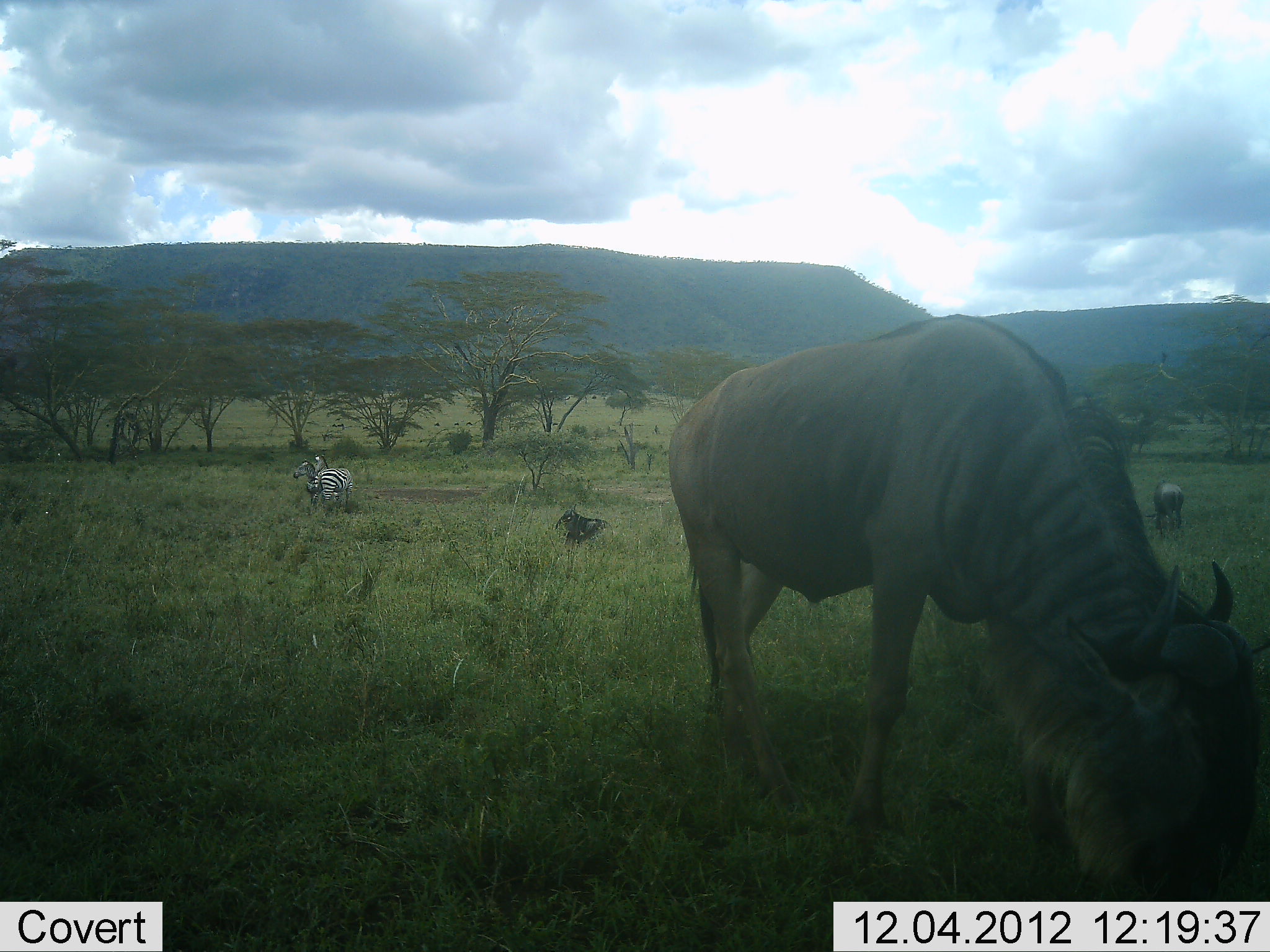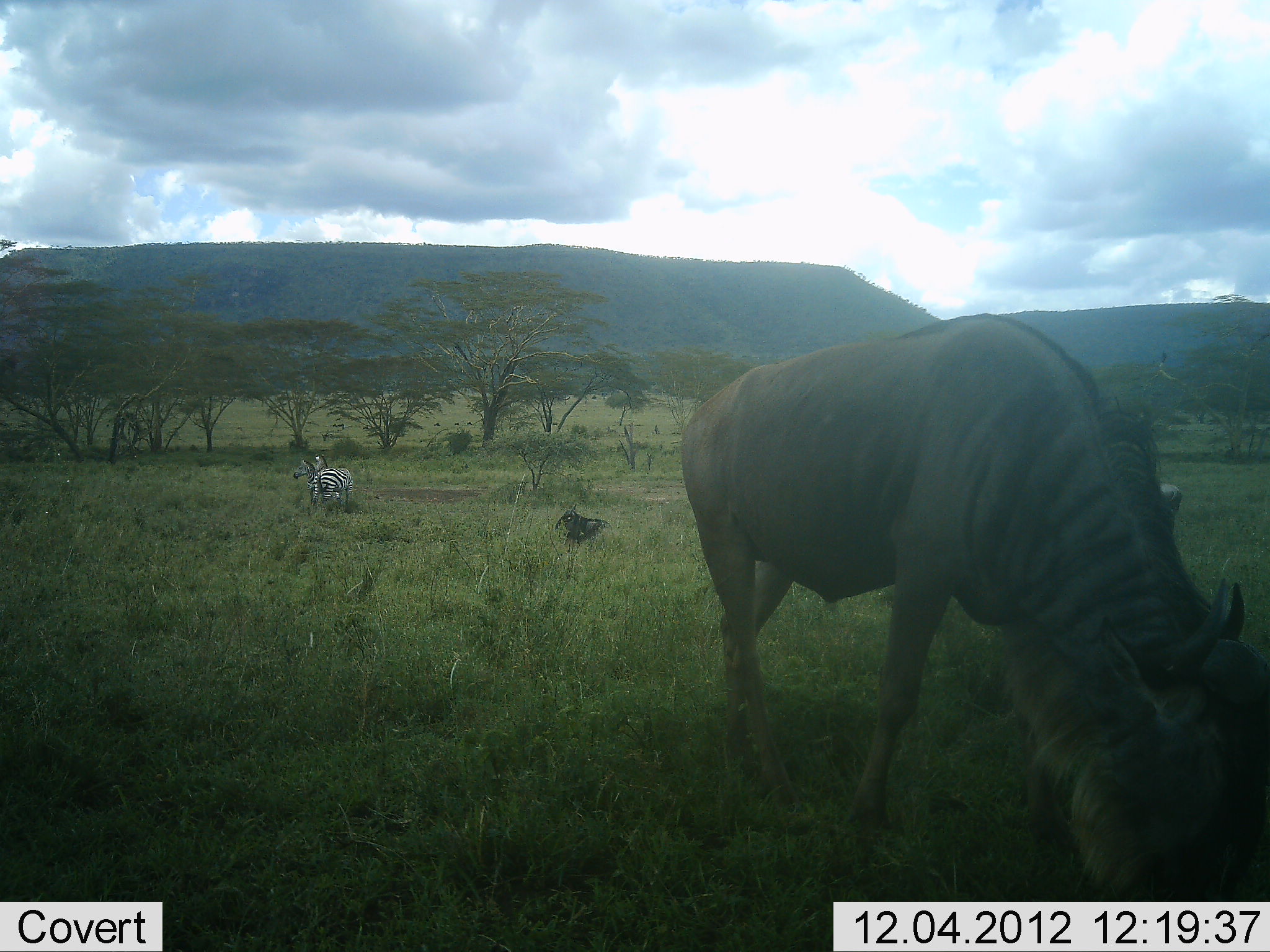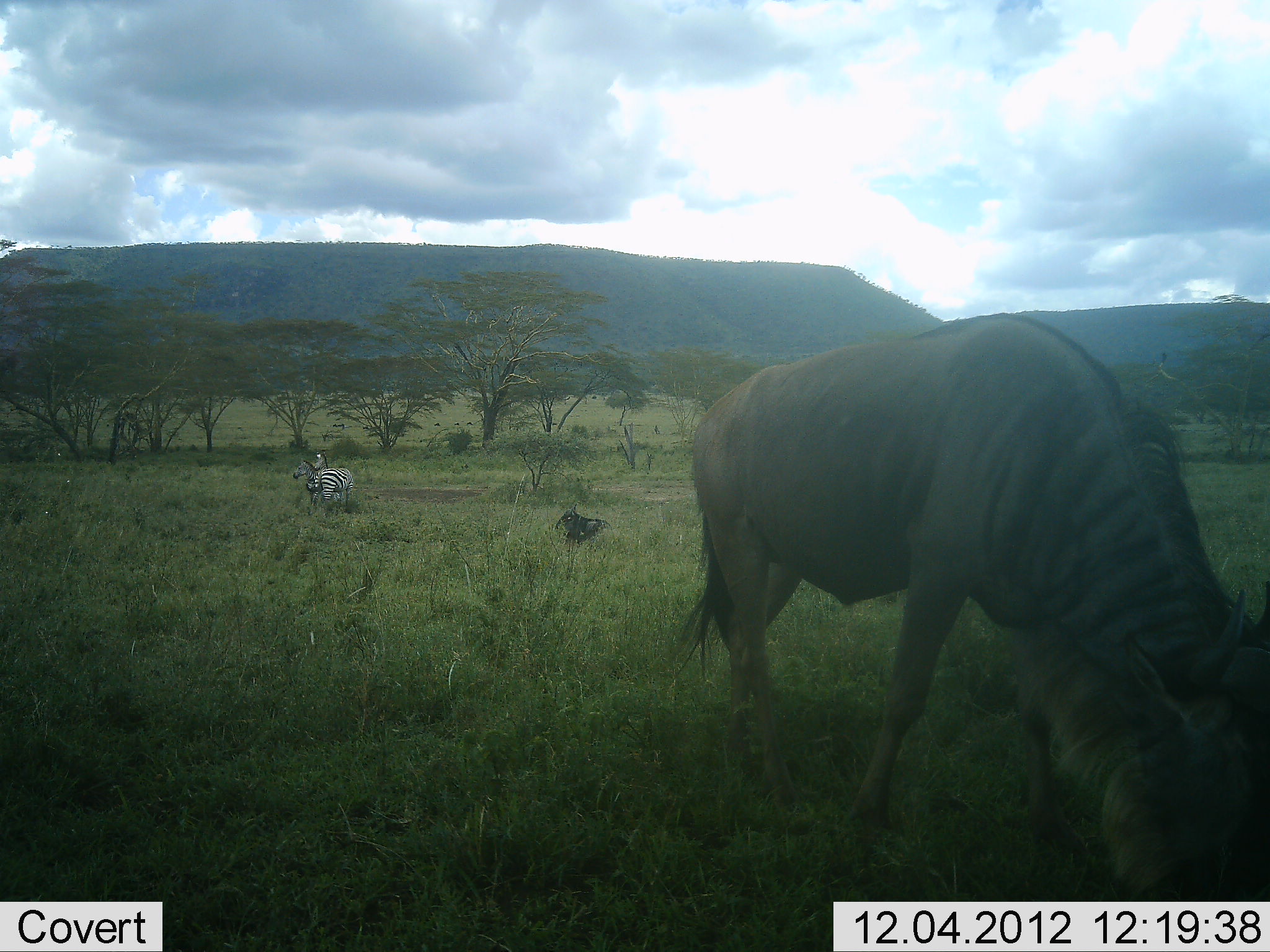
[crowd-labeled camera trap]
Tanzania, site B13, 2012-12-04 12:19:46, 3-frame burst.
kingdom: Animalia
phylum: Chordata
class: Mammalia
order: Artiodactyla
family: Bovidae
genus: Connochaetes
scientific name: Connochaetes taurinus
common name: blue wildebeest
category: wildebeest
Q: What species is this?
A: Wildebeest (blue wildebeest) (Connochaetes taurinus).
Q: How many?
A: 2.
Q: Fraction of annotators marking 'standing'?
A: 9%.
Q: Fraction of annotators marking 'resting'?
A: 18%.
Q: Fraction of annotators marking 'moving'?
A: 9%.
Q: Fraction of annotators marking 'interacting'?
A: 0%.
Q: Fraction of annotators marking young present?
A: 0%.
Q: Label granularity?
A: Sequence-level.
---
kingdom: Animalia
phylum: Chordata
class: Mammalia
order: Perissodactyla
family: Equidae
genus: Equus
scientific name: Equus quagga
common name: plains zebra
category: zebra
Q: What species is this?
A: Zebra (plains zebra) (Equus quagga).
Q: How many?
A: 2.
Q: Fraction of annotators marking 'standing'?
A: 90%.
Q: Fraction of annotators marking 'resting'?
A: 0%.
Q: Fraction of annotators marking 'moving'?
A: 0%.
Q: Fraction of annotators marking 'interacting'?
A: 0%.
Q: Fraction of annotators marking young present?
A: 0%.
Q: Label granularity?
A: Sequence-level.